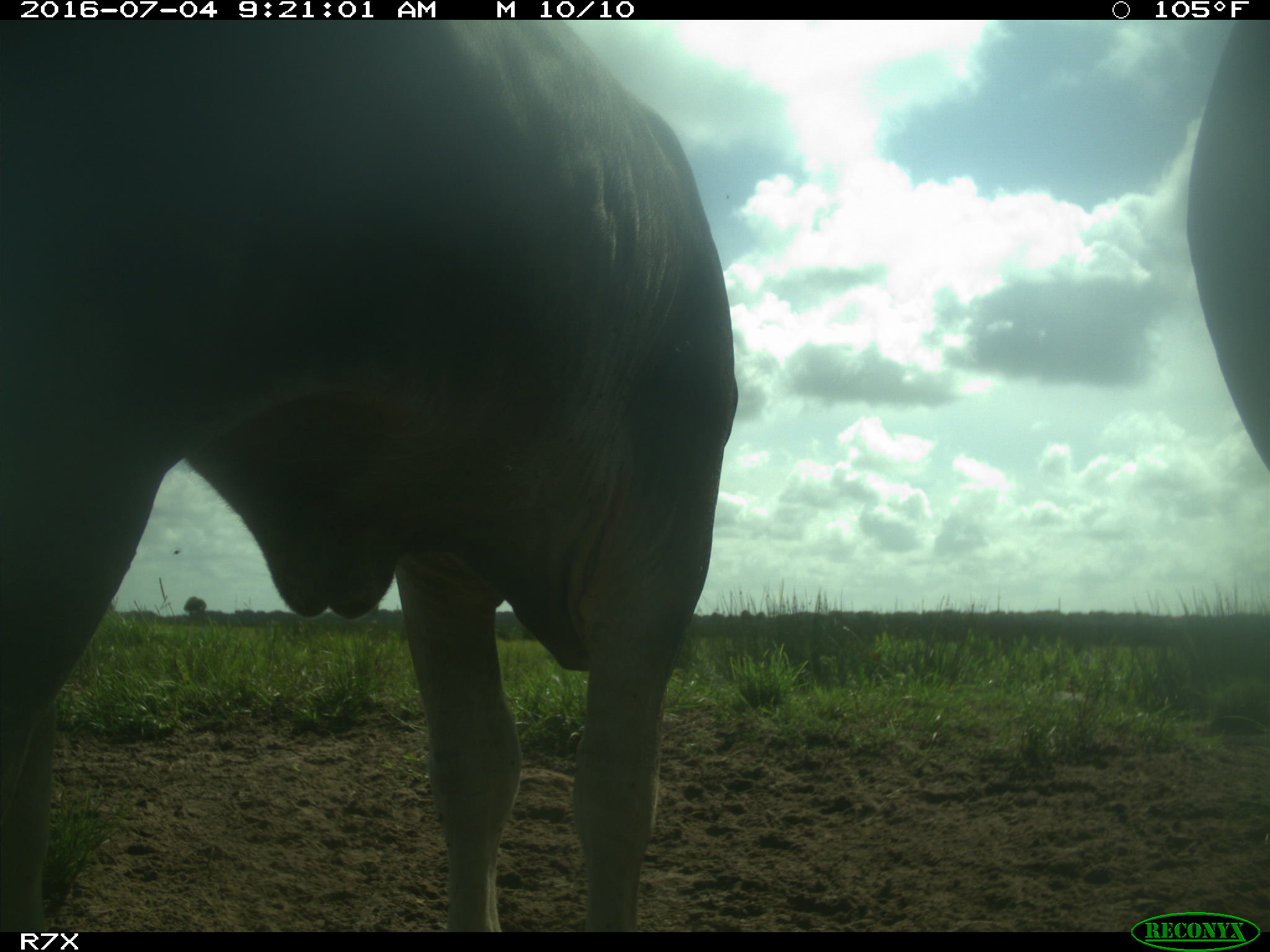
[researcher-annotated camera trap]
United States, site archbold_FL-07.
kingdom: Animalia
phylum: Chordata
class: Mammalia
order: Artiodactyla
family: Bovidae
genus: Bos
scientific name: Bos taurus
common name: domestic cow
Bos taurus (domestic cow).